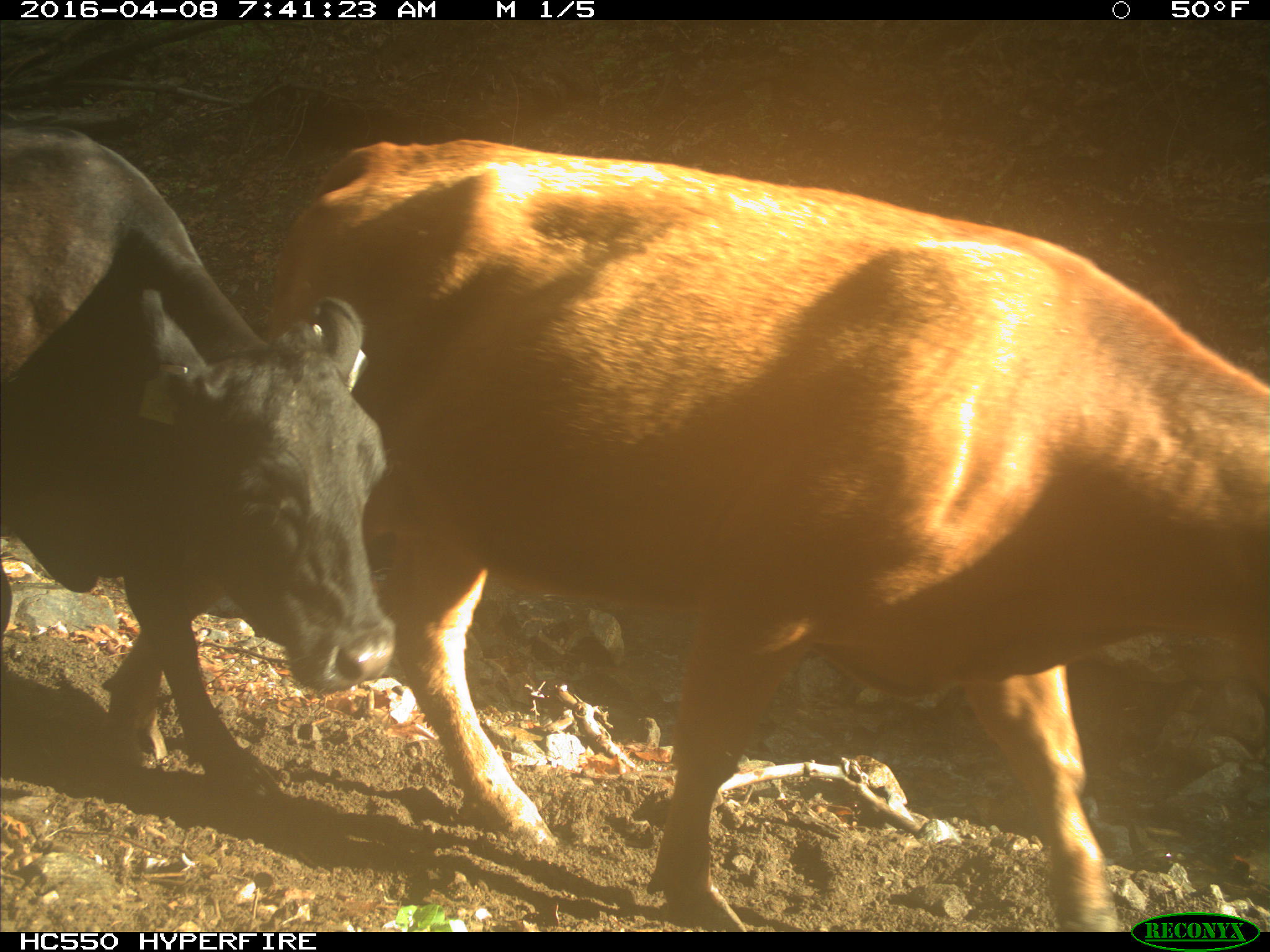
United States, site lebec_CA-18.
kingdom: Animalia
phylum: Chordata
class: Mammalia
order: Artiodactyla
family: Bovidae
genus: Bos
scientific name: Bos taurus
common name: domestic cow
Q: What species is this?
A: Bos taurus (domestic cow).